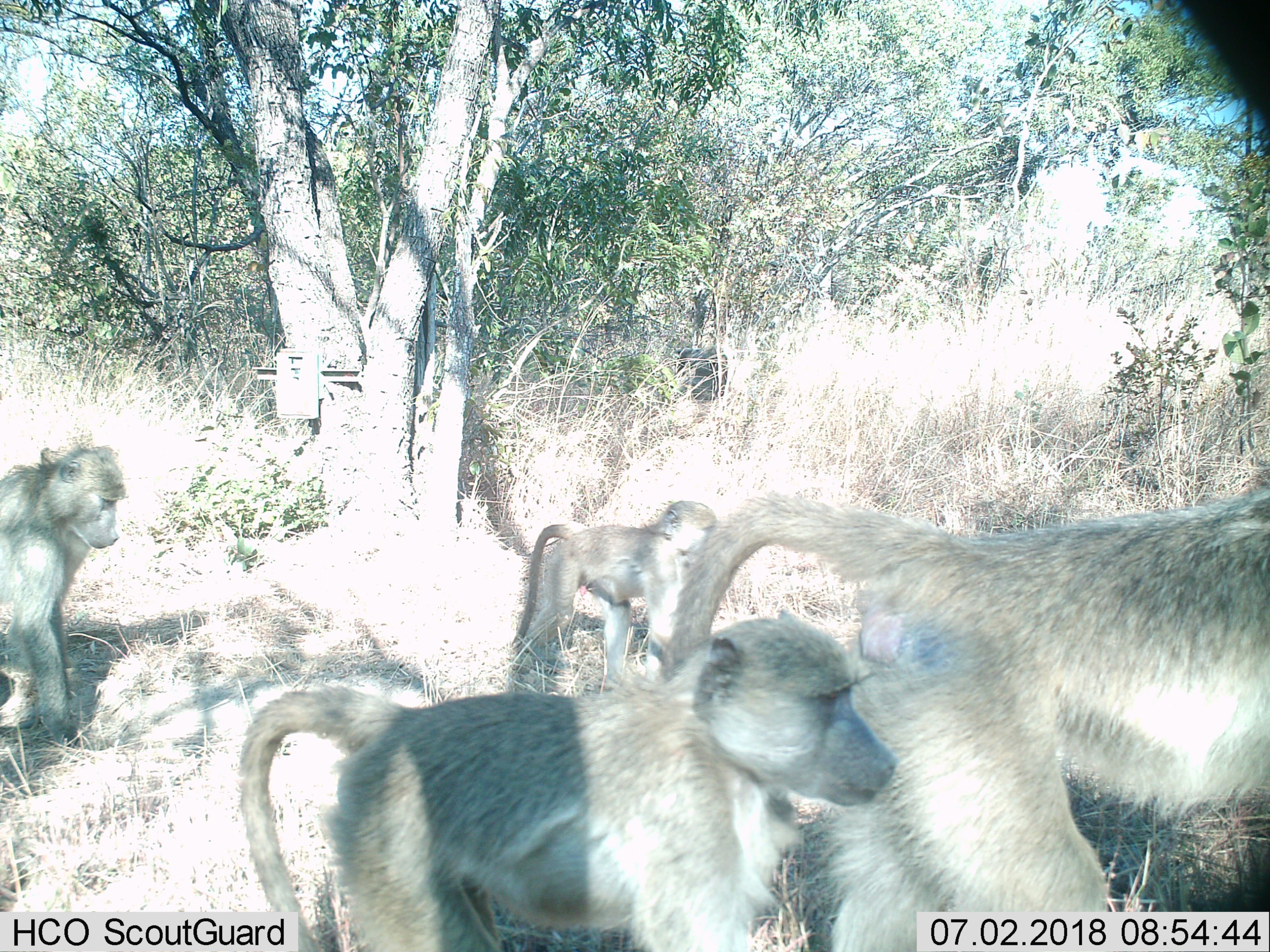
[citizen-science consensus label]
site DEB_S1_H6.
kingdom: Animalia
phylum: Chordata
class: Mammalia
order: Primates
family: Cercopithecidae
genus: Papio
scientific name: Papio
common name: baboon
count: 4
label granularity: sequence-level